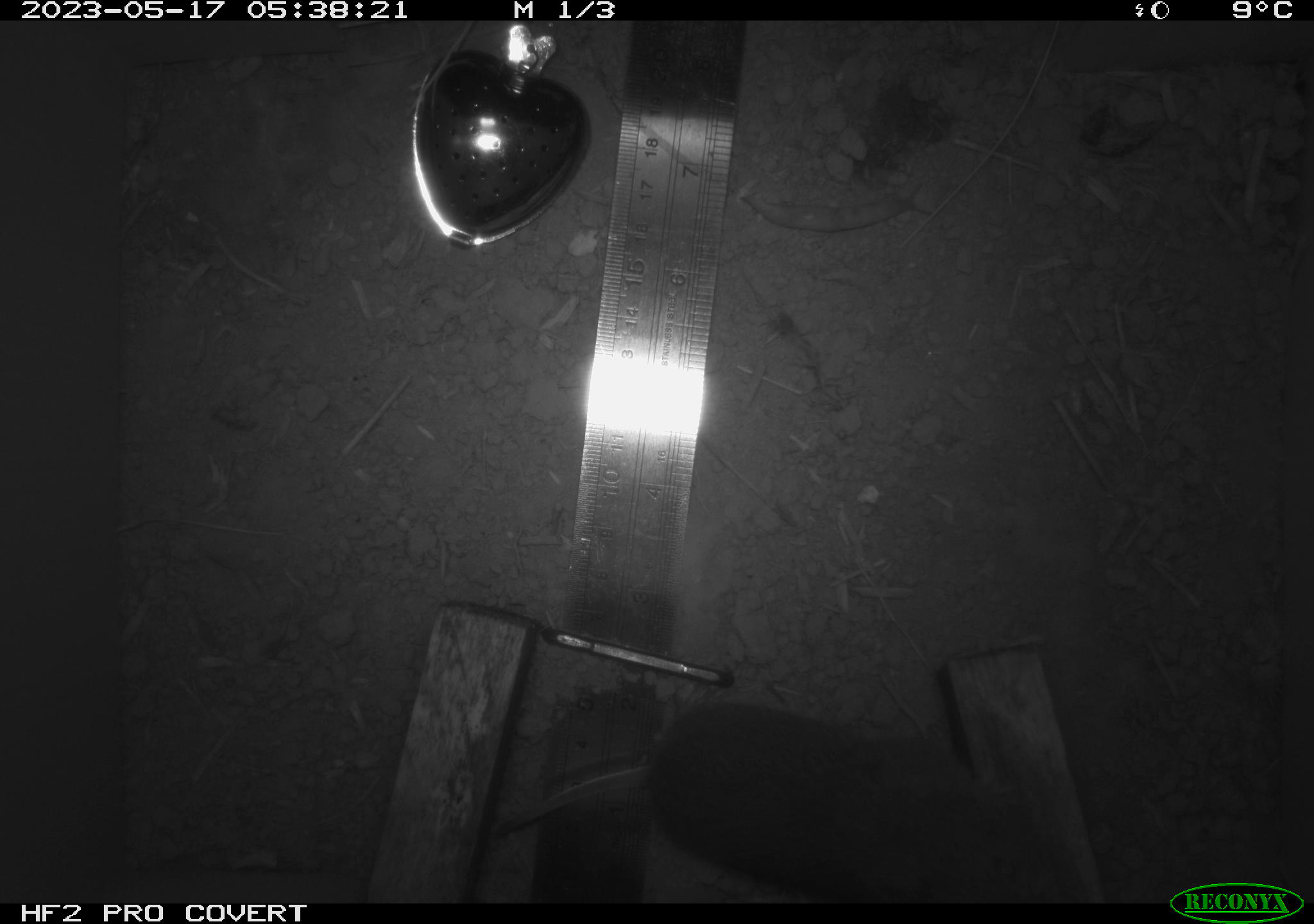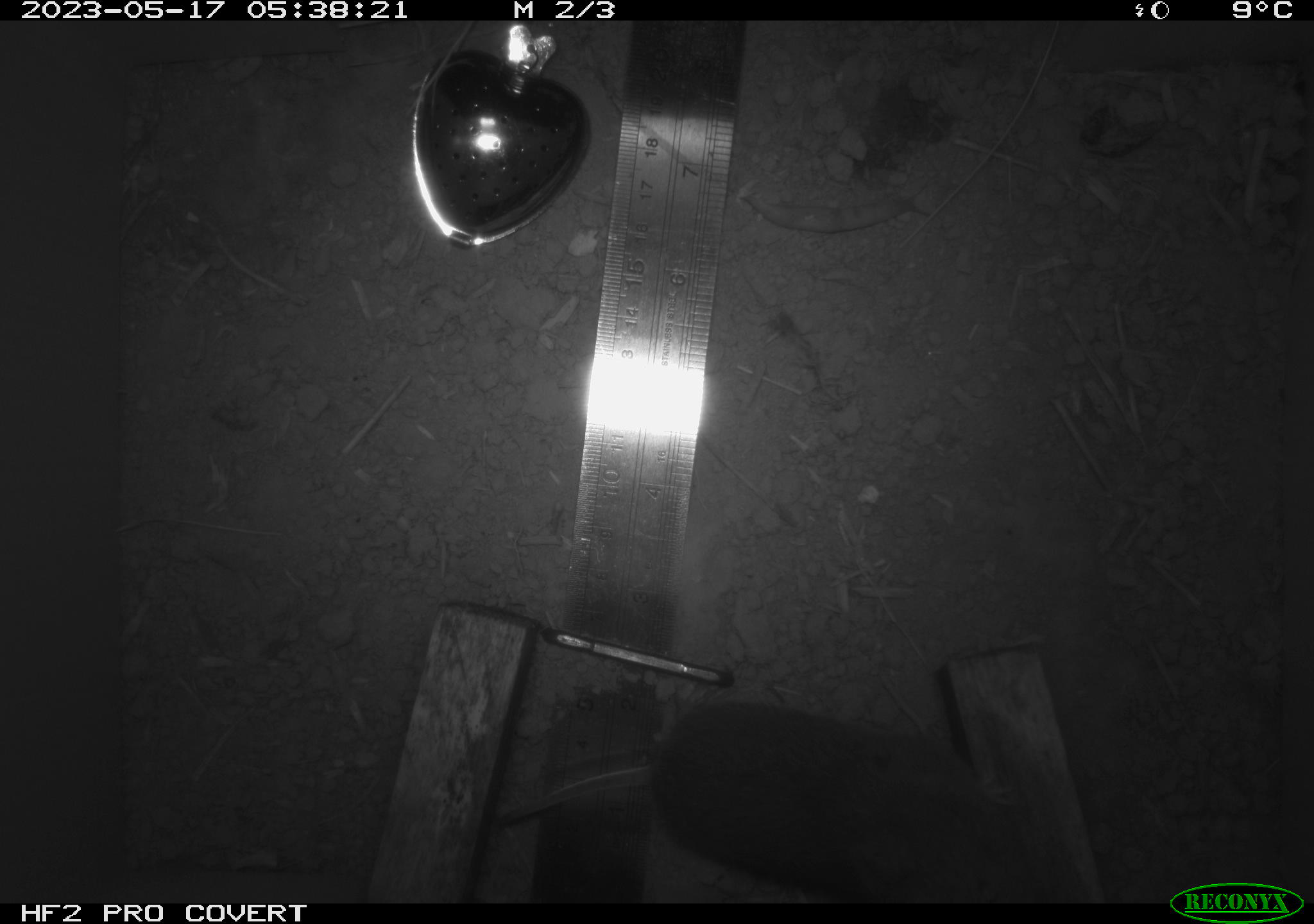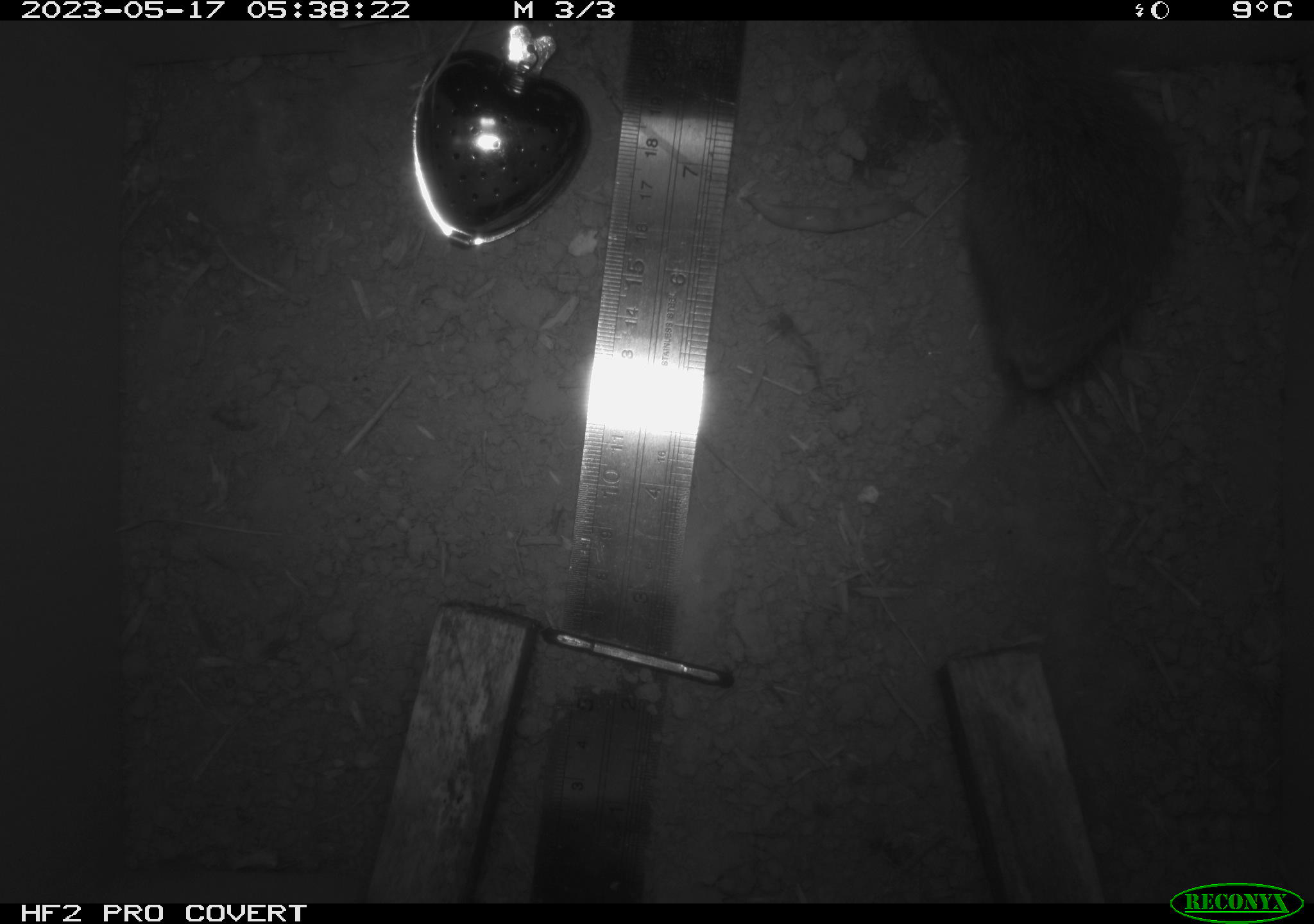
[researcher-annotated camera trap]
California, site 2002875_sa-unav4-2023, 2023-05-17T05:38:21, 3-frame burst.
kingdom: Animalia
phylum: Chordata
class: Mammalia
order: Rodentia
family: Cricetidae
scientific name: Arvicolinae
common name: voles, lemmings, and muskrats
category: arvicolinae subfamily